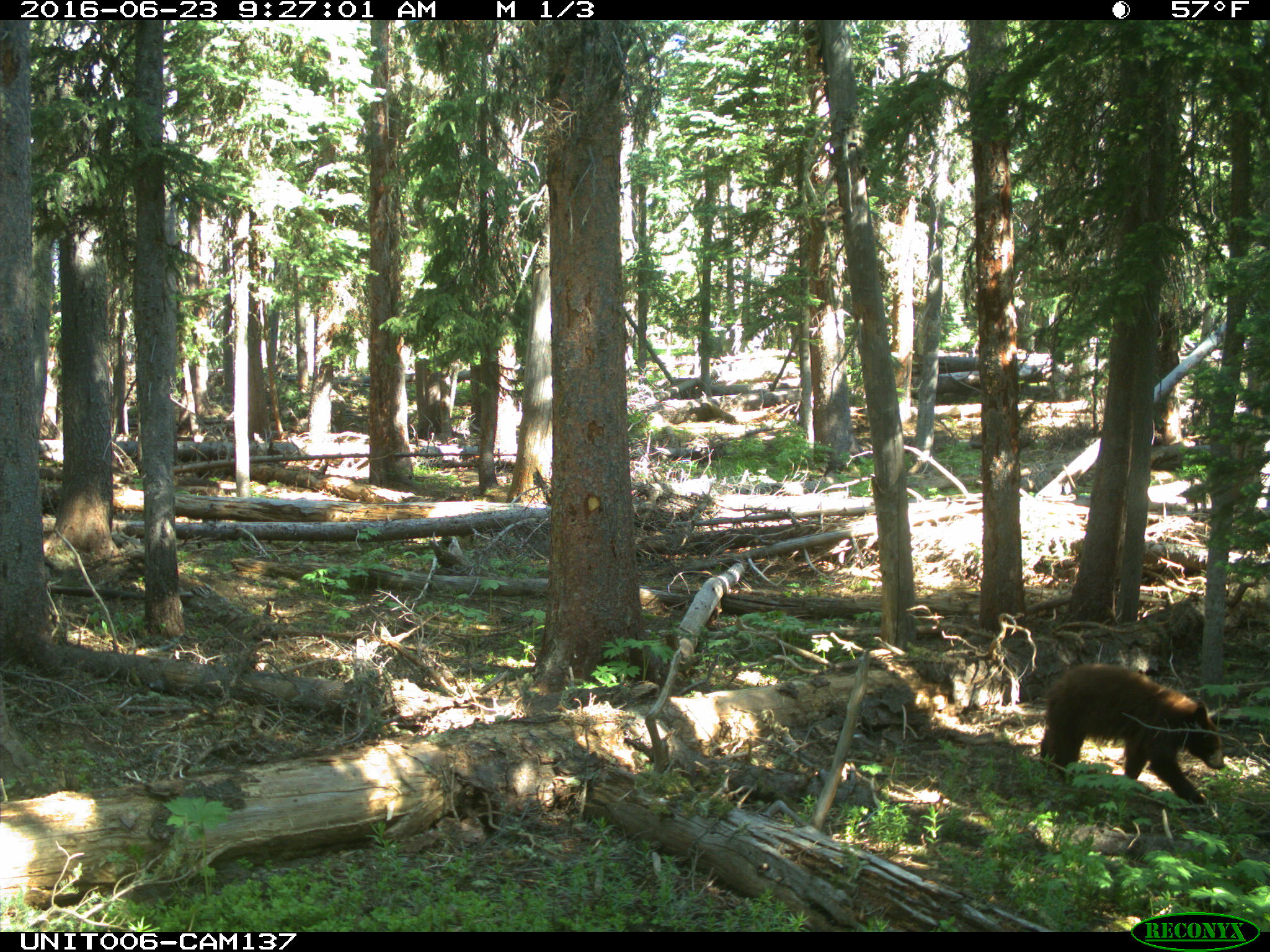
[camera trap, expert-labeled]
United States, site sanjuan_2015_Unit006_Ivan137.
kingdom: Animalia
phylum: Chordata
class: Mammalia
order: Carnivora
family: Ursidae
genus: Ursus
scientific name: Ursus americanus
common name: american black bear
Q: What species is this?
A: Ursus americanus (american black bear).